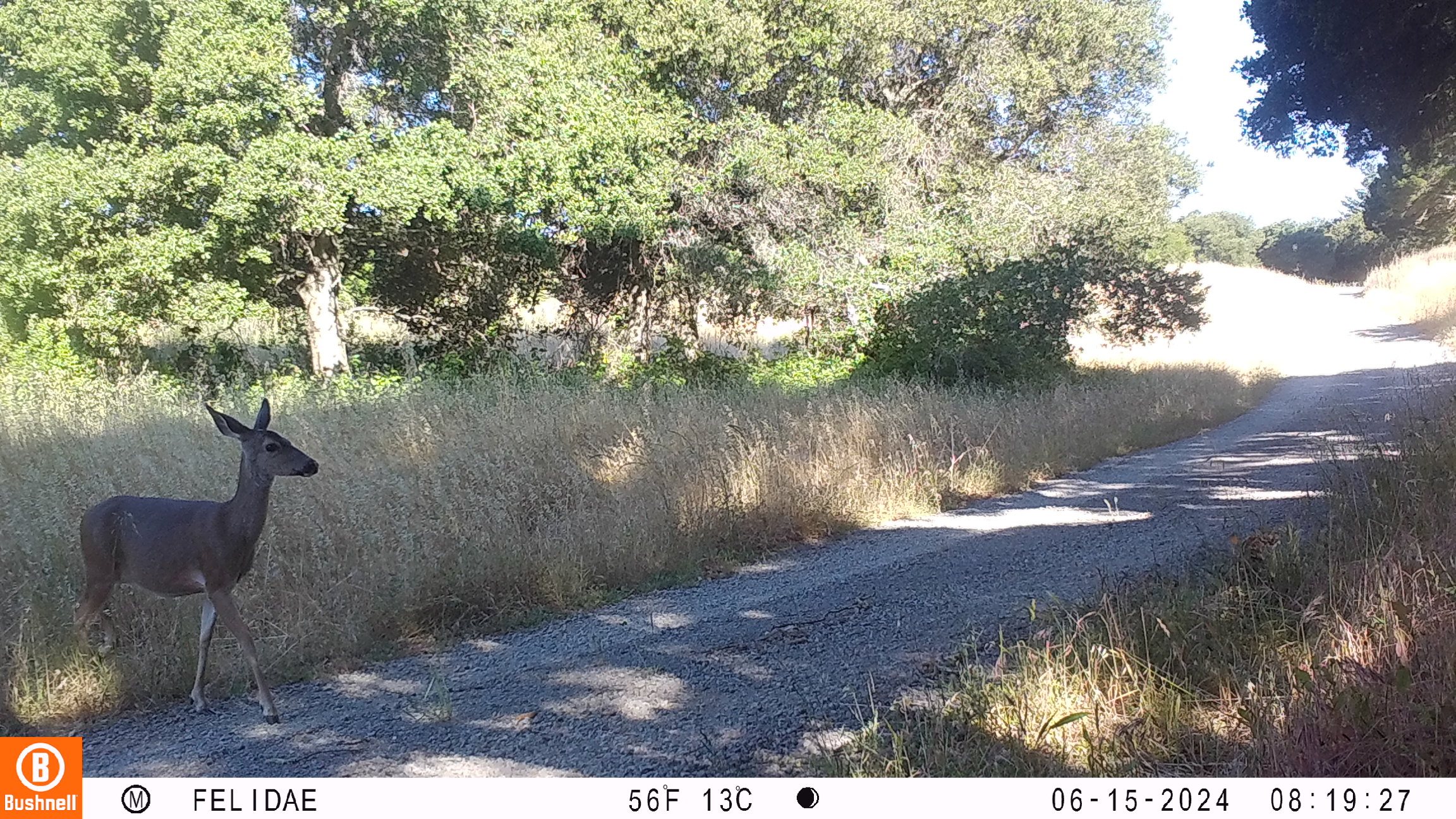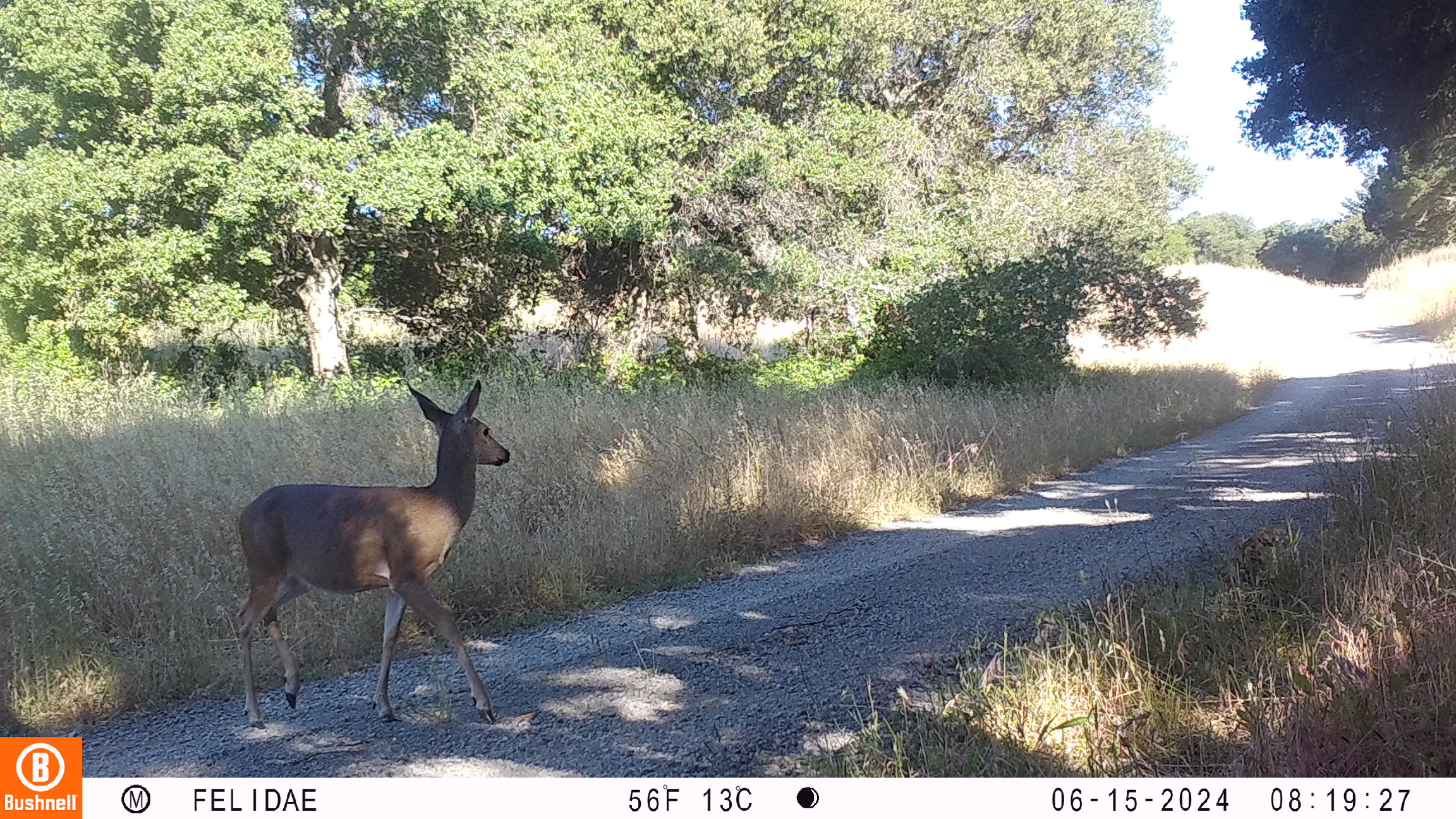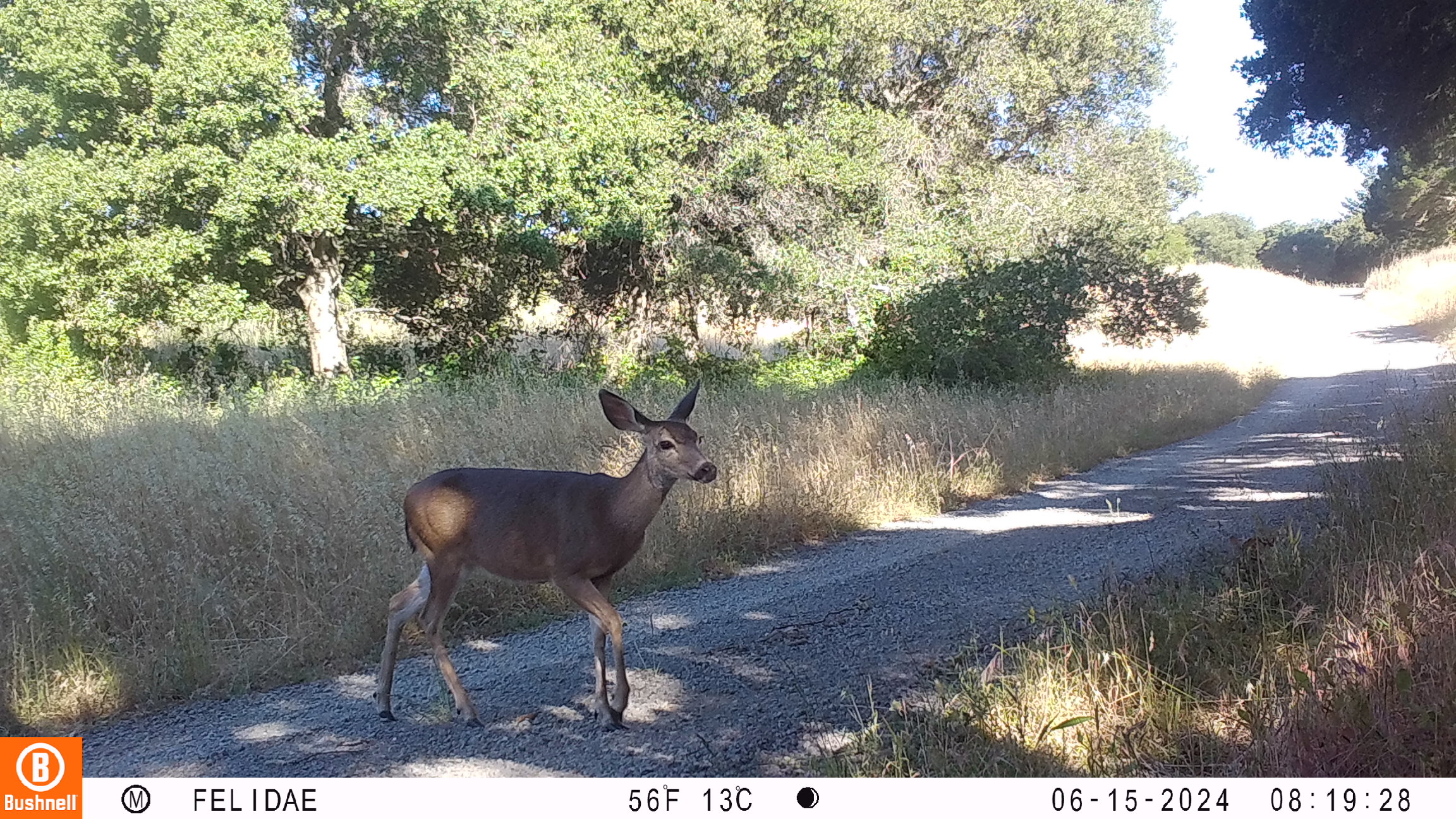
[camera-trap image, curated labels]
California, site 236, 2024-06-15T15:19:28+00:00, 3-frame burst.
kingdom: Animalia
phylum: Chordata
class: Mammalia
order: Artiodactyla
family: Cervidae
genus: Odocoileus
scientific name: Odocoileus hemionus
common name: mule deer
Mule deer (Odocoileus hemionus).